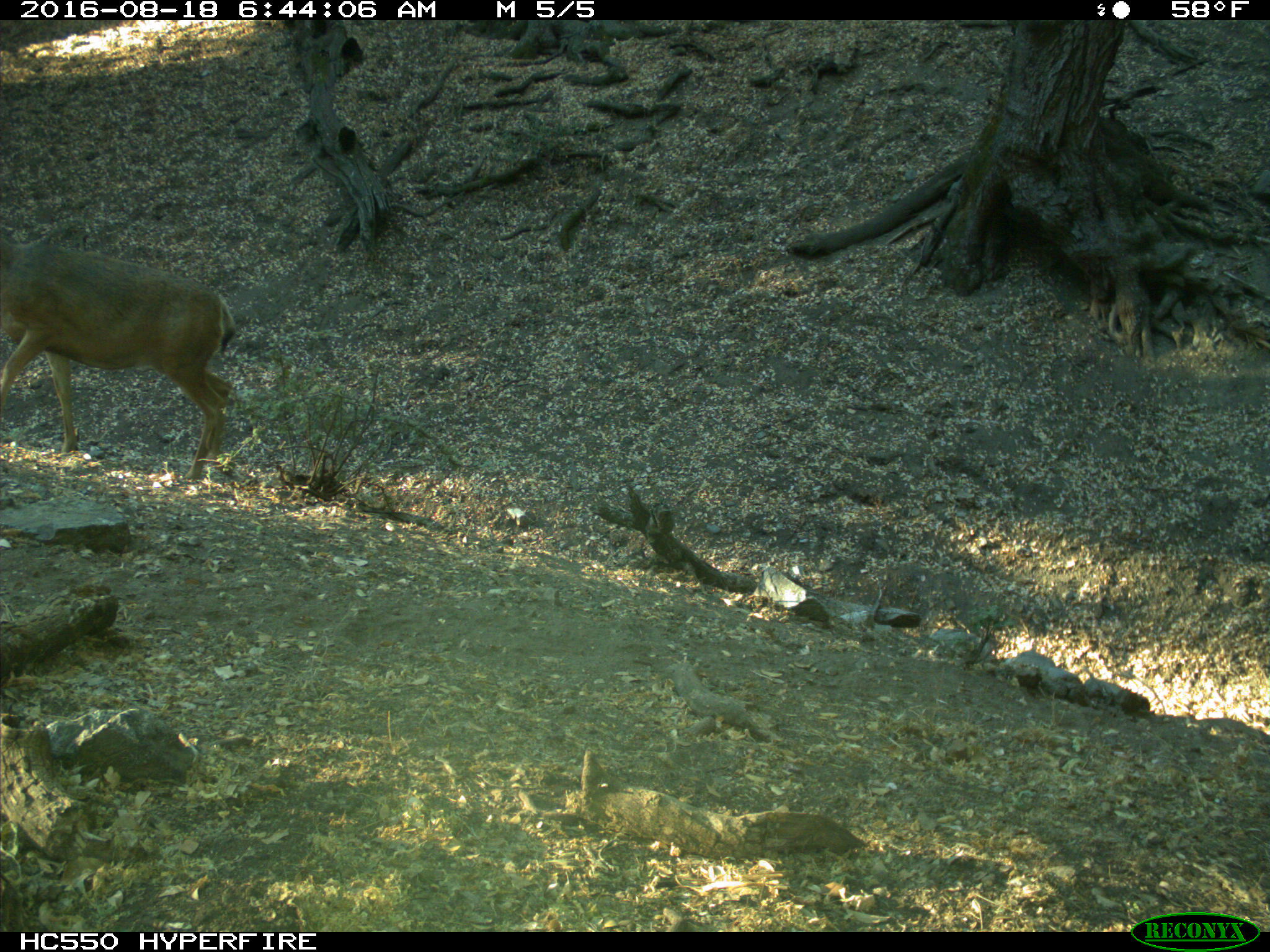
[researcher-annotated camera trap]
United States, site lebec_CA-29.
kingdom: Animalia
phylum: Chordata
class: Mammalia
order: Artiodactyla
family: Cervidae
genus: Odocoileus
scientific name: Odocoileus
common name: deer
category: unidentified deer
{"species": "unidentified deer (deer) (Odocoileus)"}